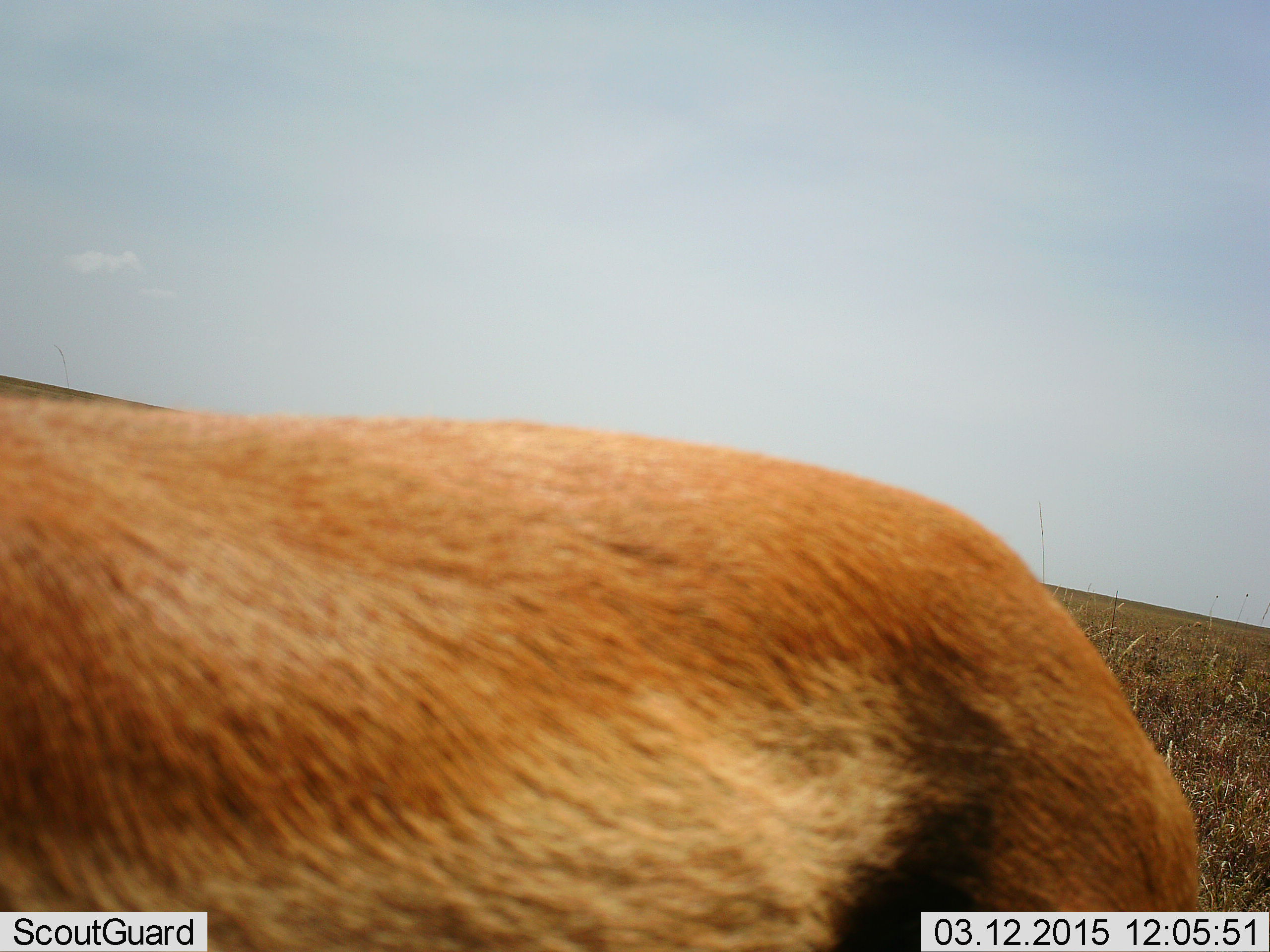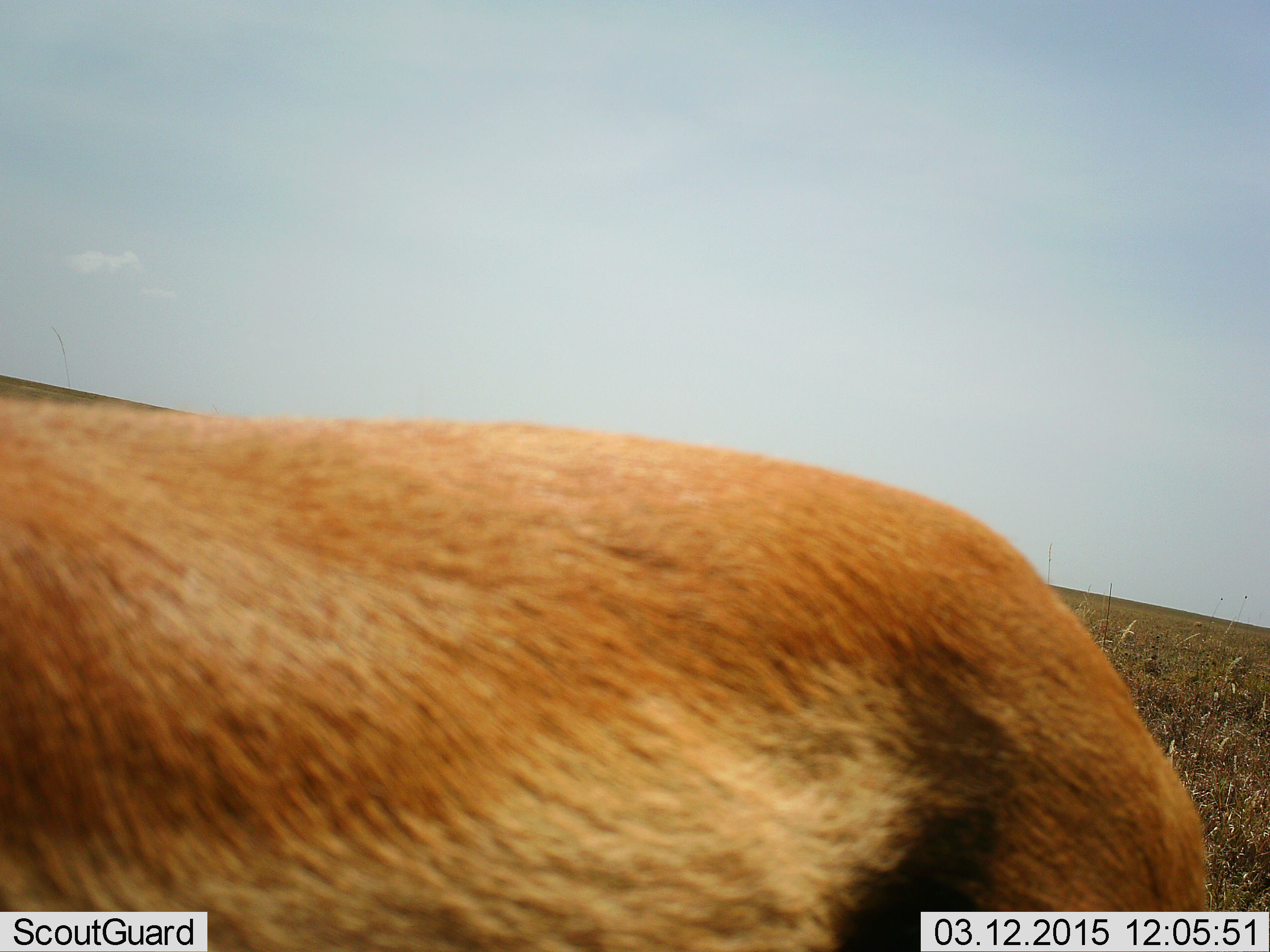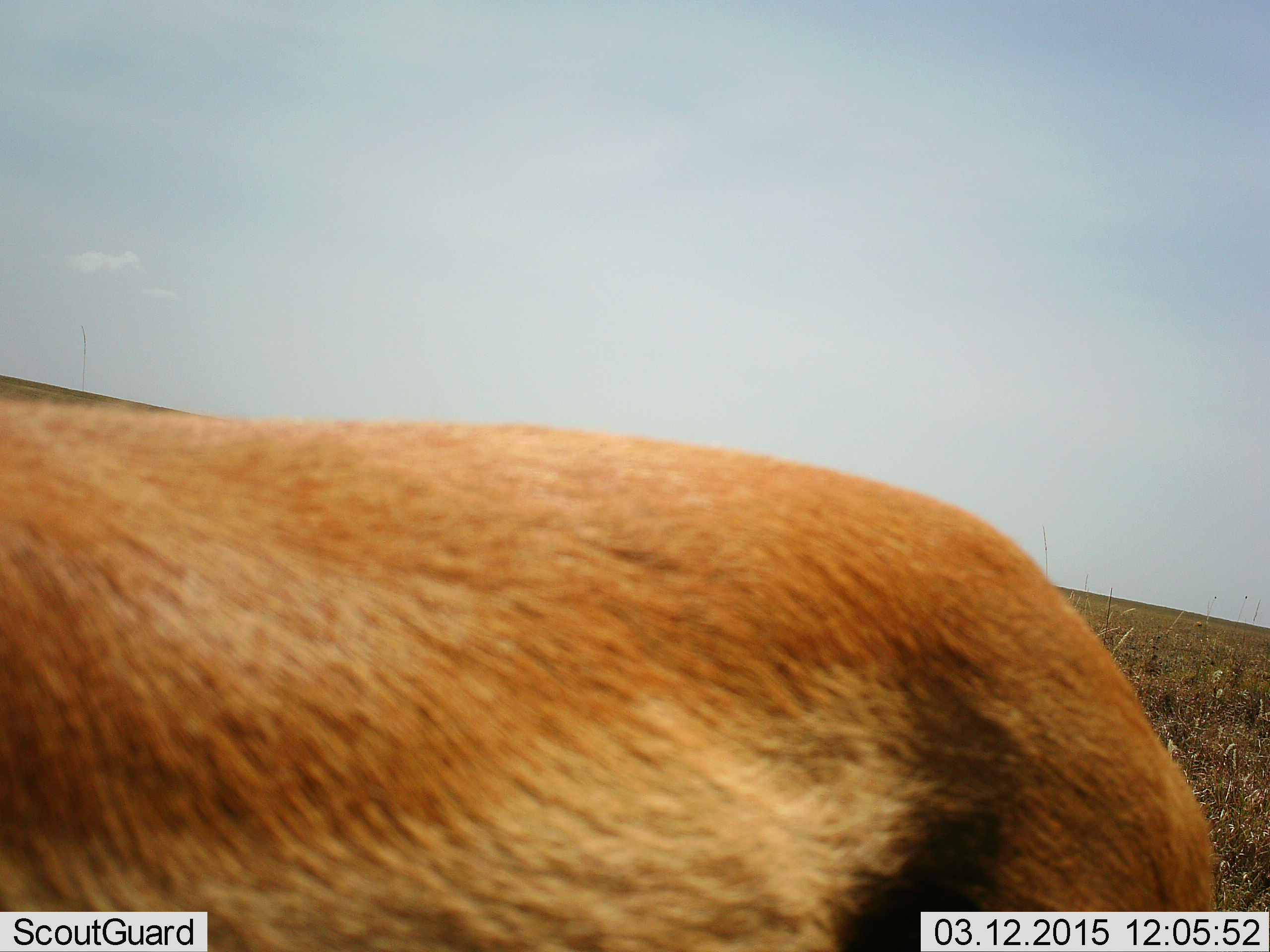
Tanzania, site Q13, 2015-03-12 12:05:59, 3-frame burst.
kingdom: Animalia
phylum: Chordata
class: Mammalia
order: Artiodactyla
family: Bovidae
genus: Eudorcas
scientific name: Eudorcas thomsonii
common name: thomson's gazelle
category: gazellethomsons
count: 1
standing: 90%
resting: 0%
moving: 10%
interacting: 0%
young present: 0%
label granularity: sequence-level